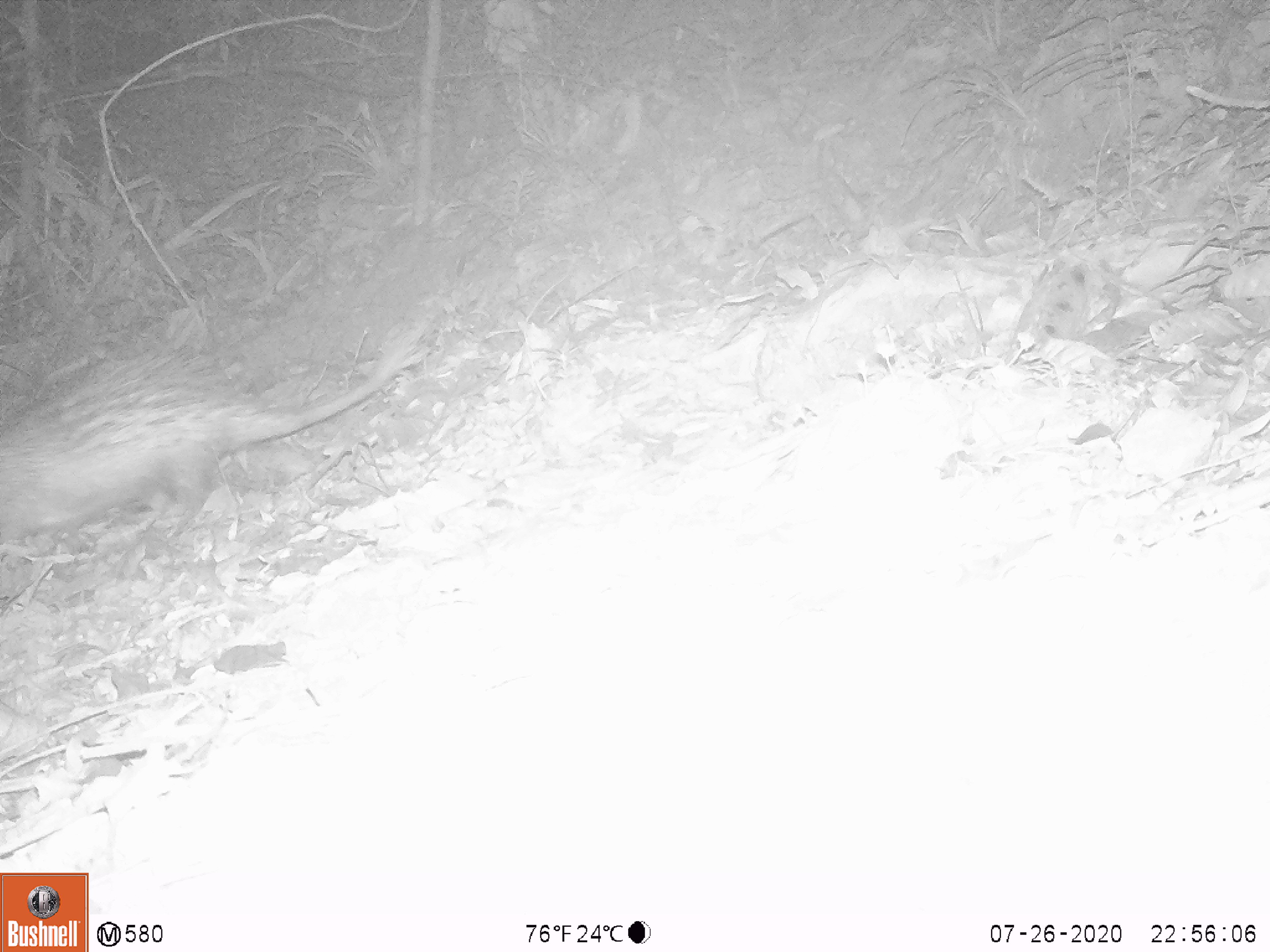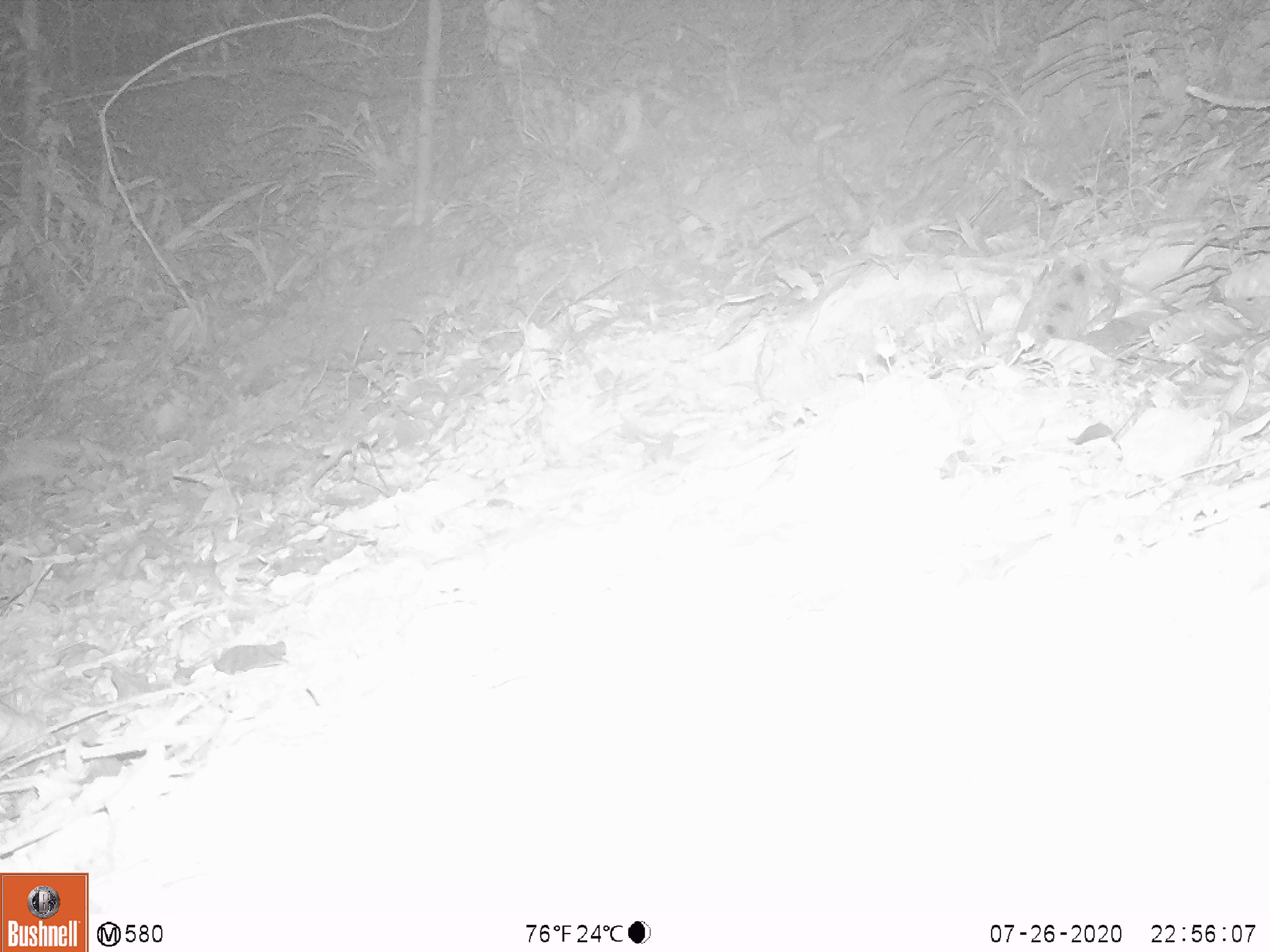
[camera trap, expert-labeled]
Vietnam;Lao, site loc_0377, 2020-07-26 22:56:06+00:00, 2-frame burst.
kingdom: Animalia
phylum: Chordata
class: Mammalia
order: Rodentia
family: Hystricidae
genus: Atherurus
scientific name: Atherurus macrourus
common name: asiatic brush-tailed porcupine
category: asiatic brush tailed porcupine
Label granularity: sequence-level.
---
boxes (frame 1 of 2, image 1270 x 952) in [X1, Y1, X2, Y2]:
asiatic brush tailed porcupine: [0, 323, 426, 543]